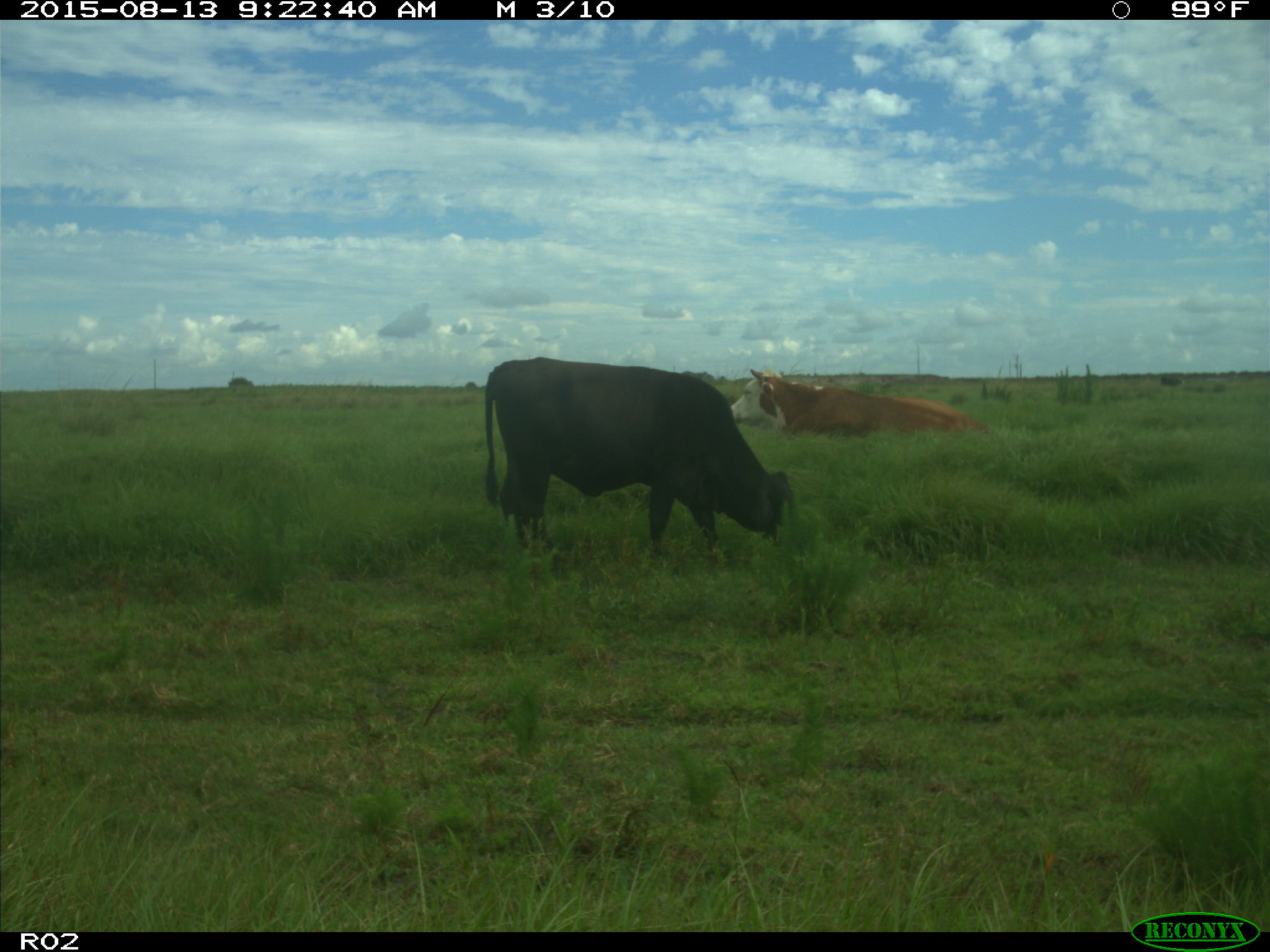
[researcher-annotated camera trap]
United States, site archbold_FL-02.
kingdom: Animalia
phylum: Chordata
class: Mammalia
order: Artiodactyla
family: Bovidae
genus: Bos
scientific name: Bos taurus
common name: domestic cow